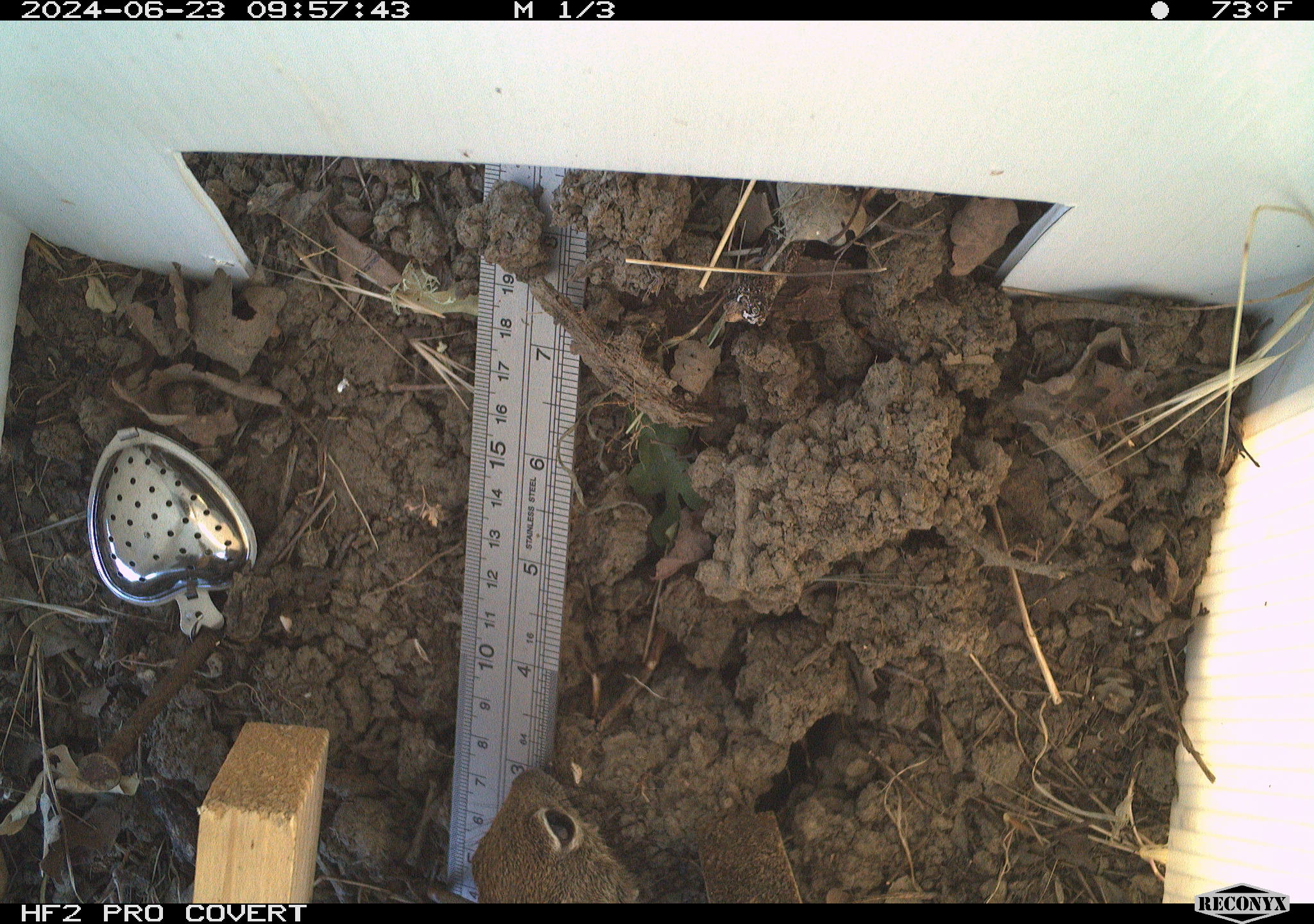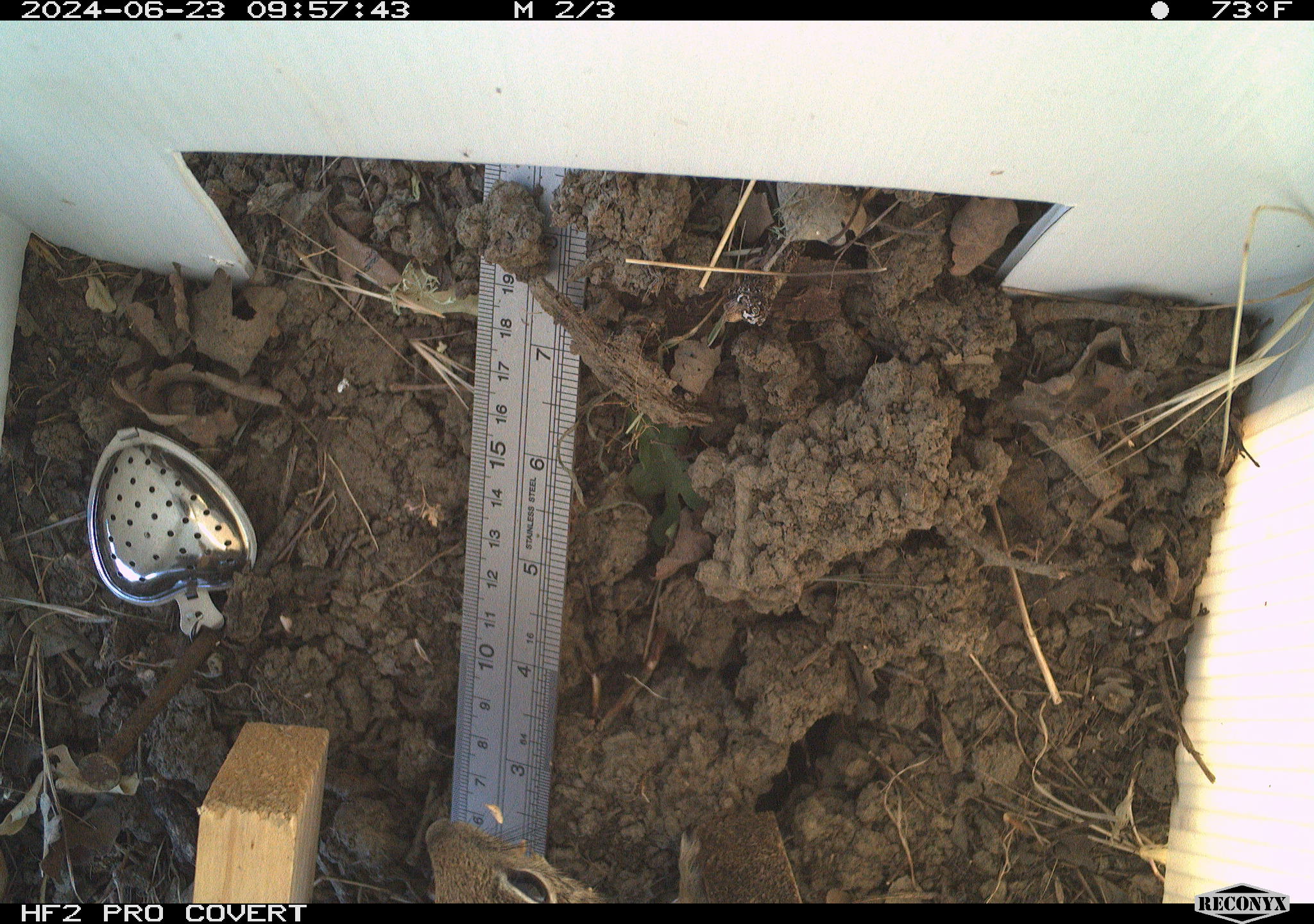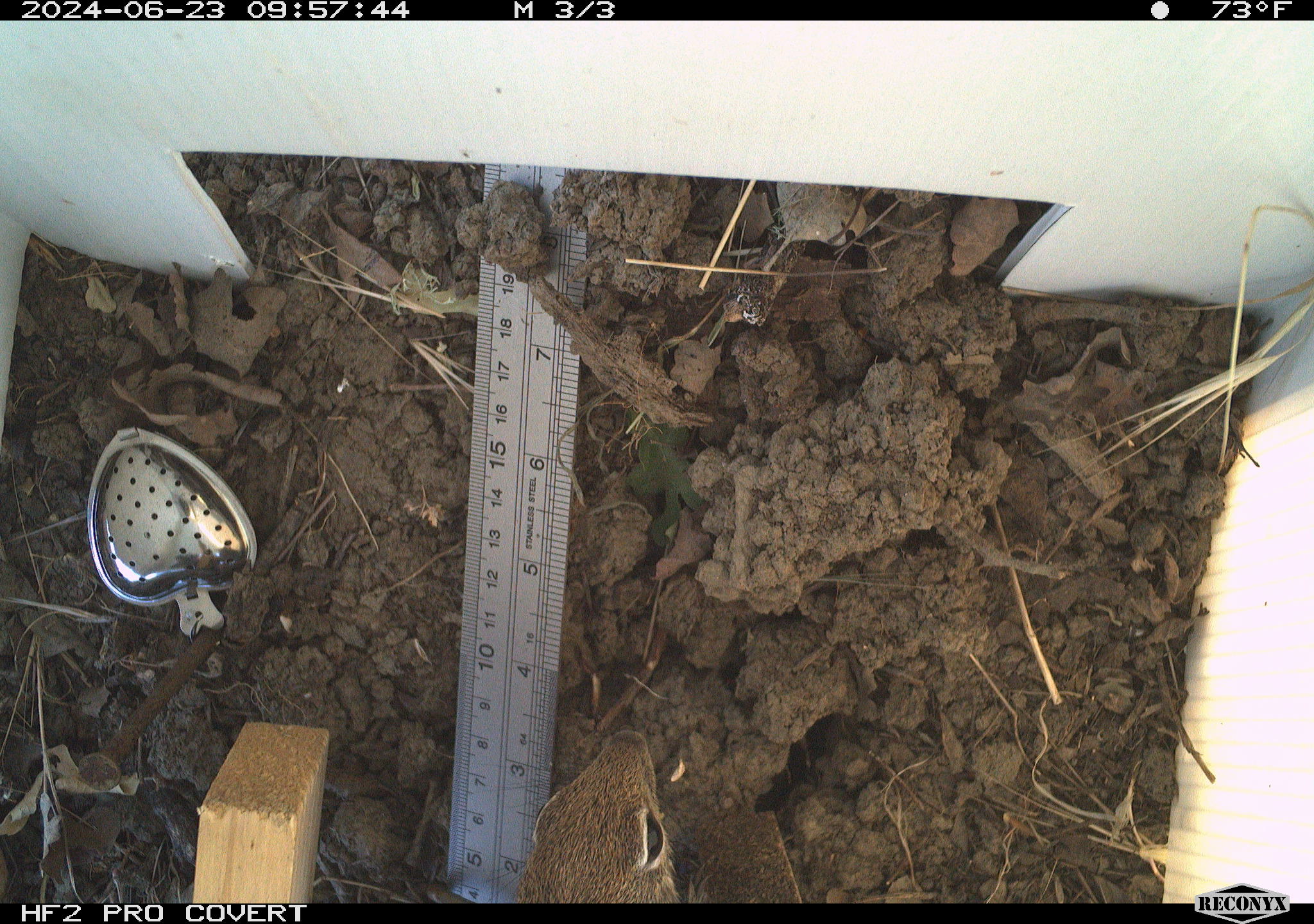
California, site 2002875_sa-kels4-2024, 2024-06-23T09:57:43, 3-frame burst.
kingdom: Animalia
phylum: Chordata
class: Mammalia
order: Rodentia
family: Sciuridae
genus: Otospermophilus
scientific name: Otospermophilus beecheyi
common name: california ground squirrel